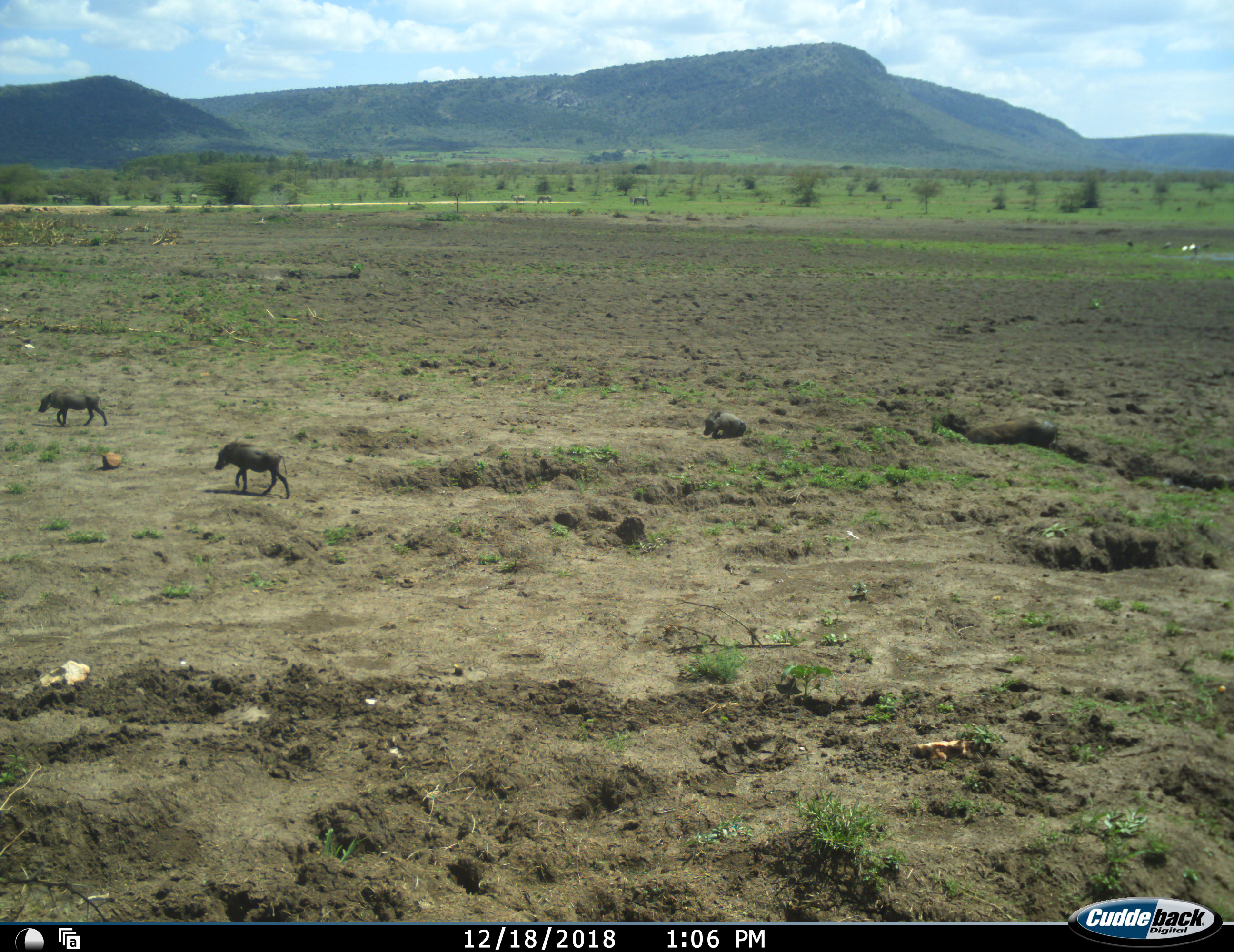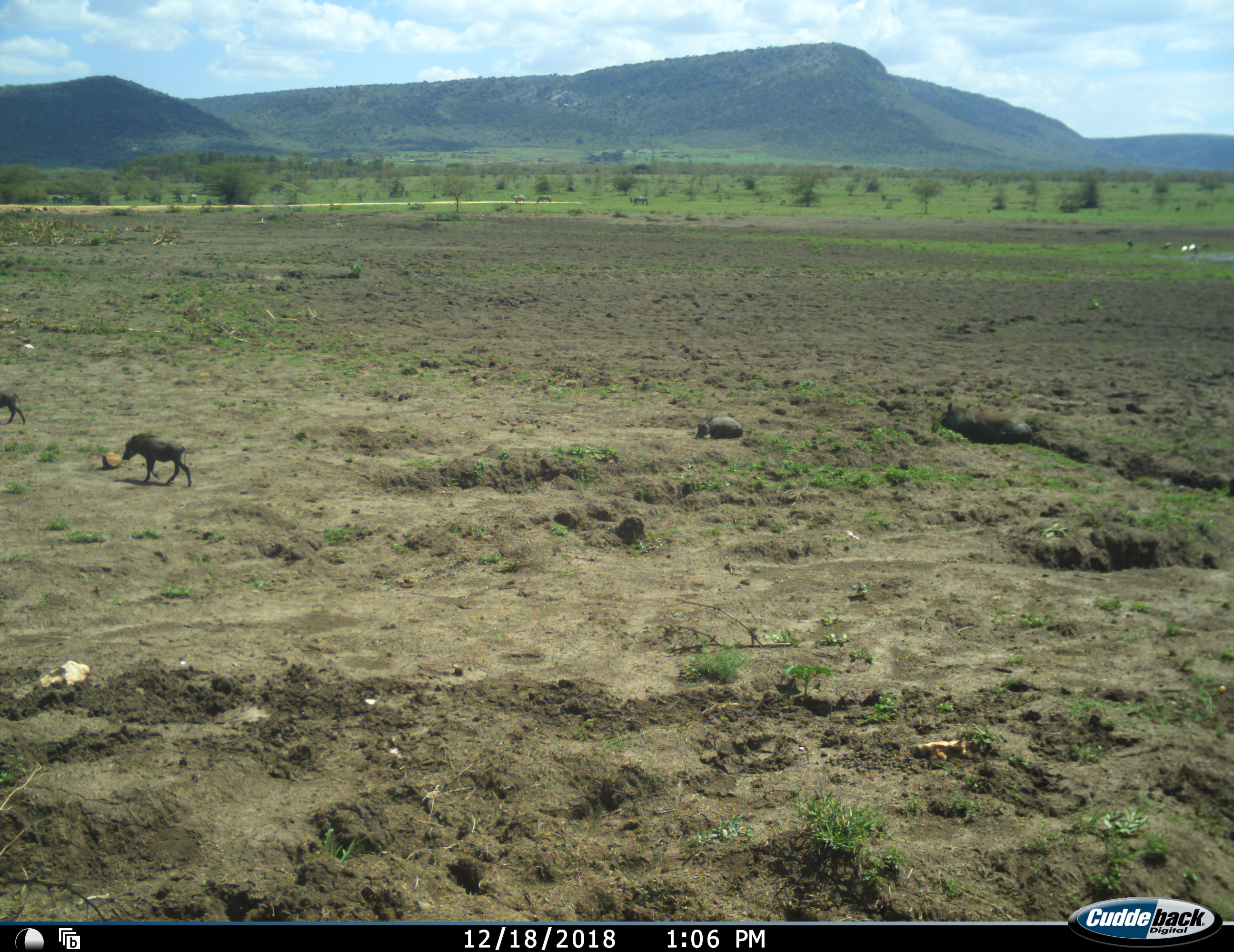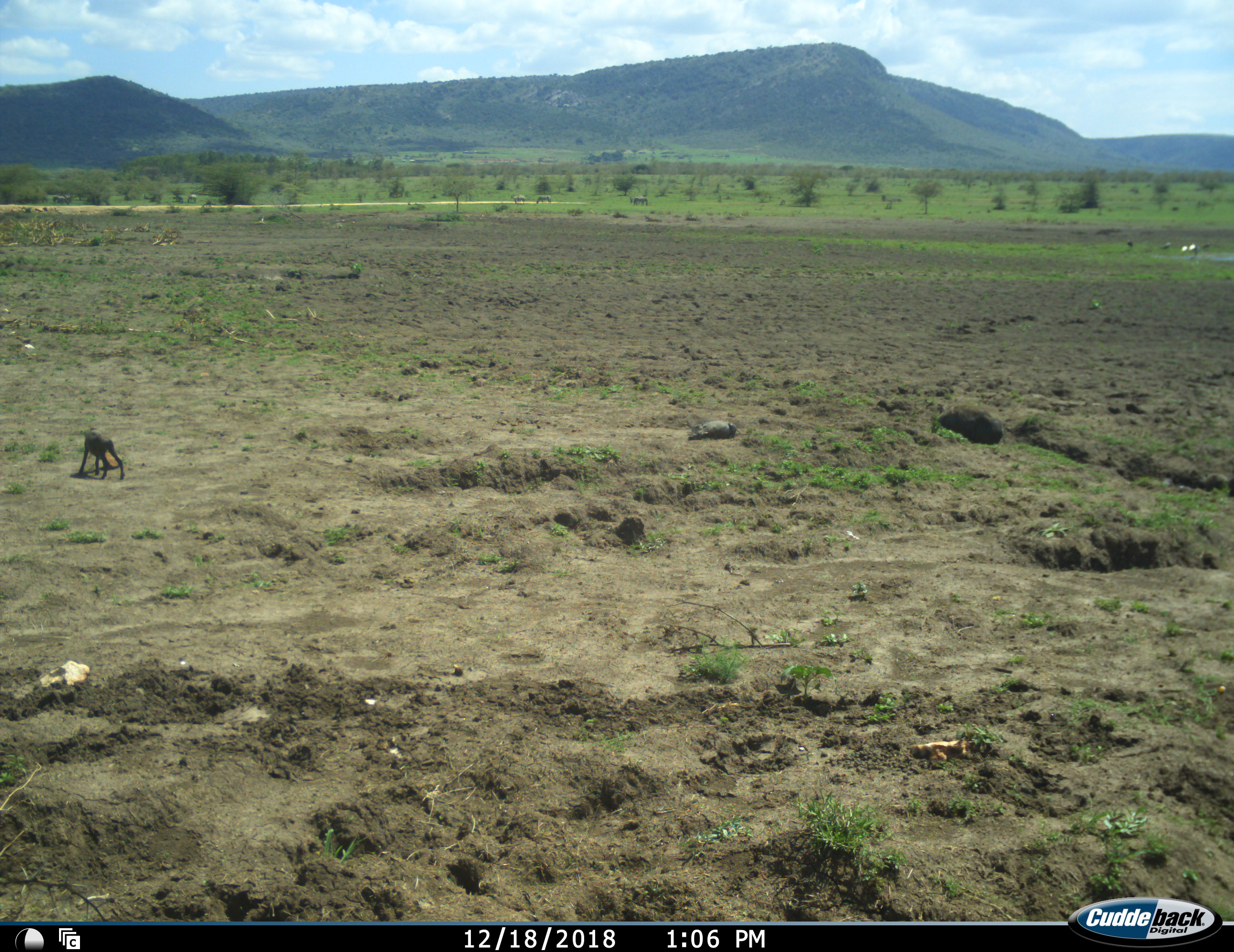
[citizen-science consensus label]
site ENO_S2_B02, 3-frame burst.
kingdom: Animalia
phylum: Chordata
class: Mammalia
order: Artiodactyla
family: Suidae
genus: Phacochoerus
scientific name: Phacochoerus africanus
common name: warthog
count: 4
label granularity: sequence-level